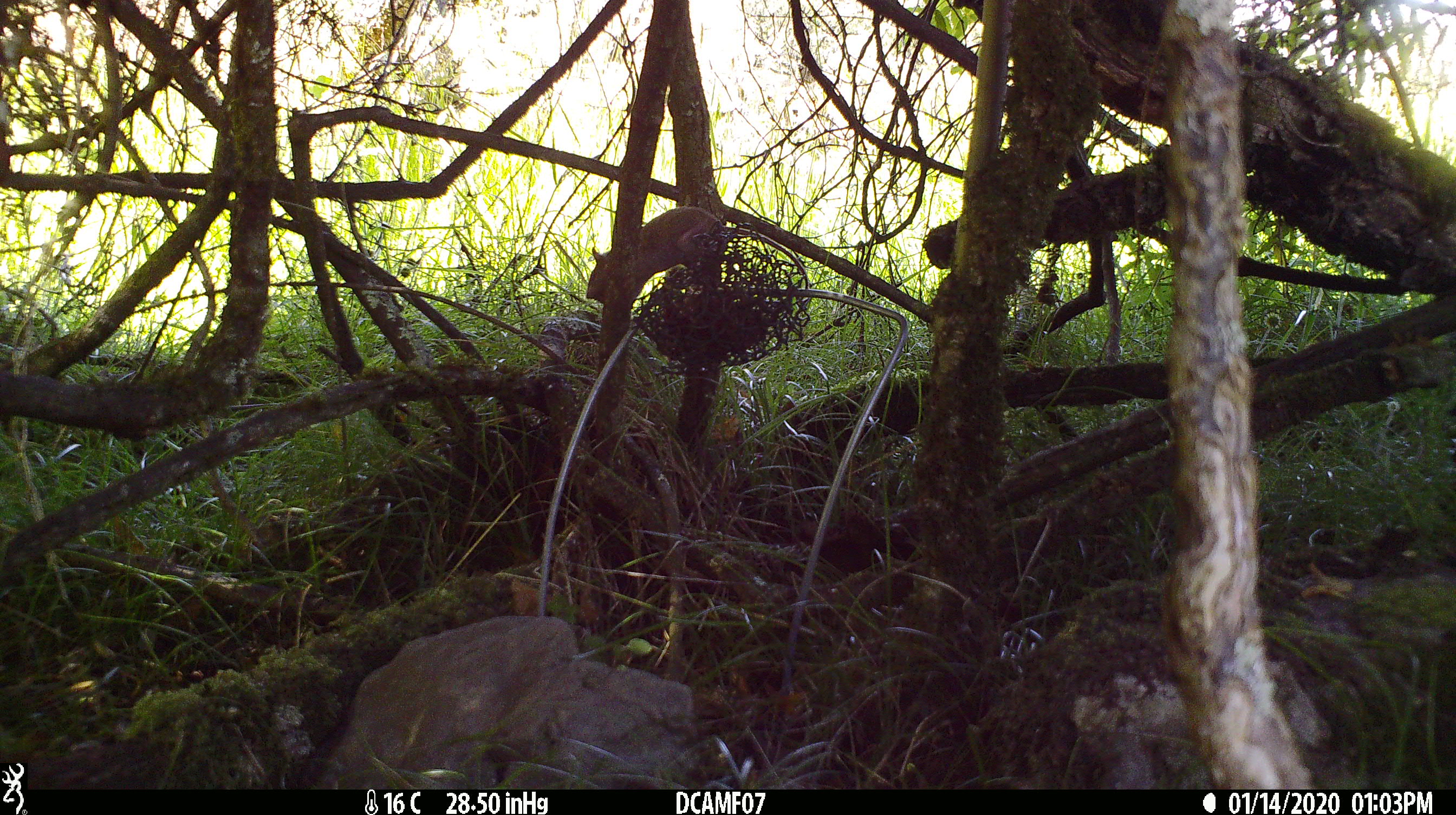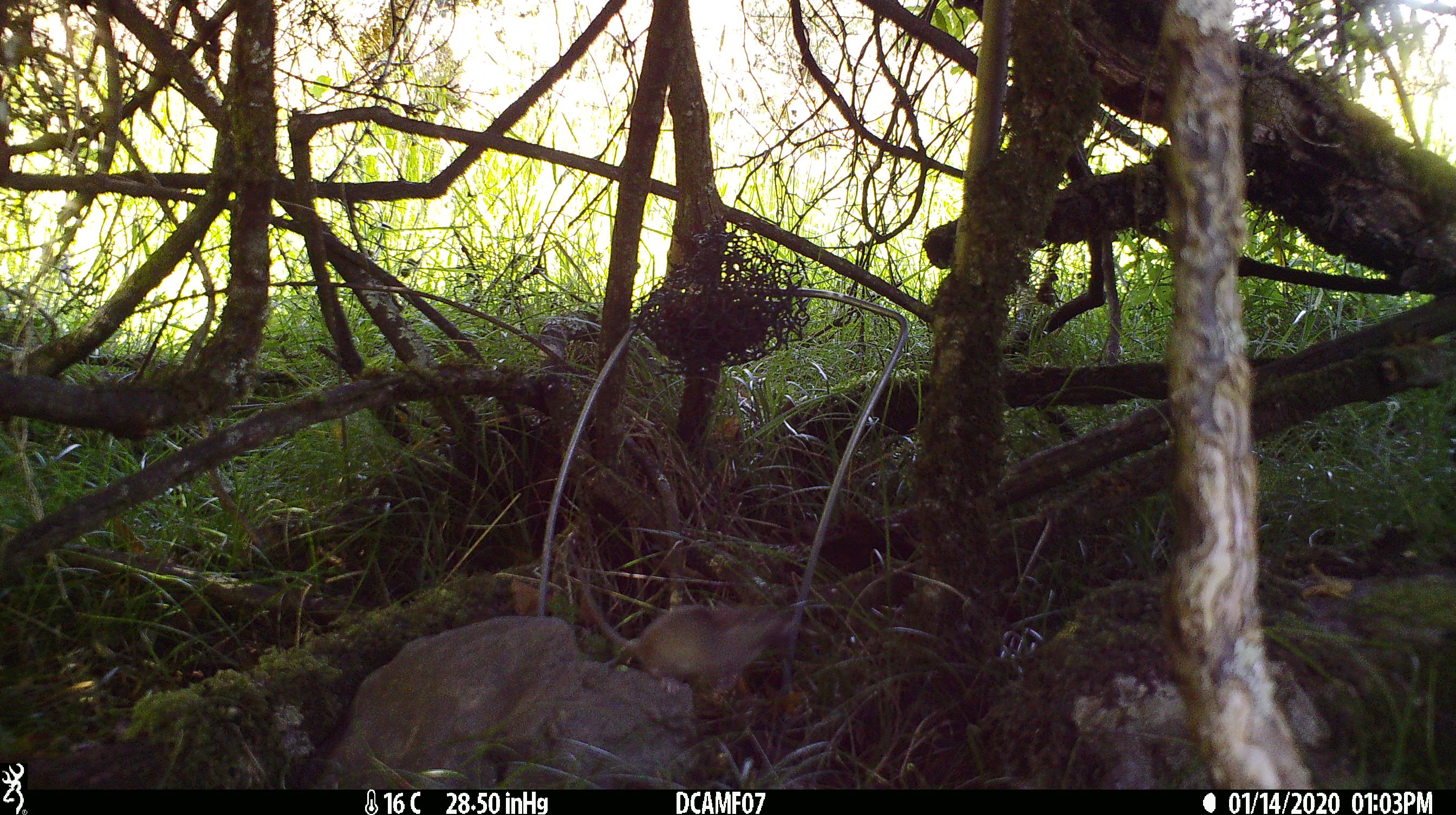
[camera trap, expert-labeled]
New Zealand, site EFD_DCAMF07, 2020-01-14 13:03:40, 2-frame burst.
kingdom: Animalia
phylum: Chordata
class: Mammalia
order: Rodentia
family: Muridae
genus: Mus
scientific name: Mus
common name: mouse